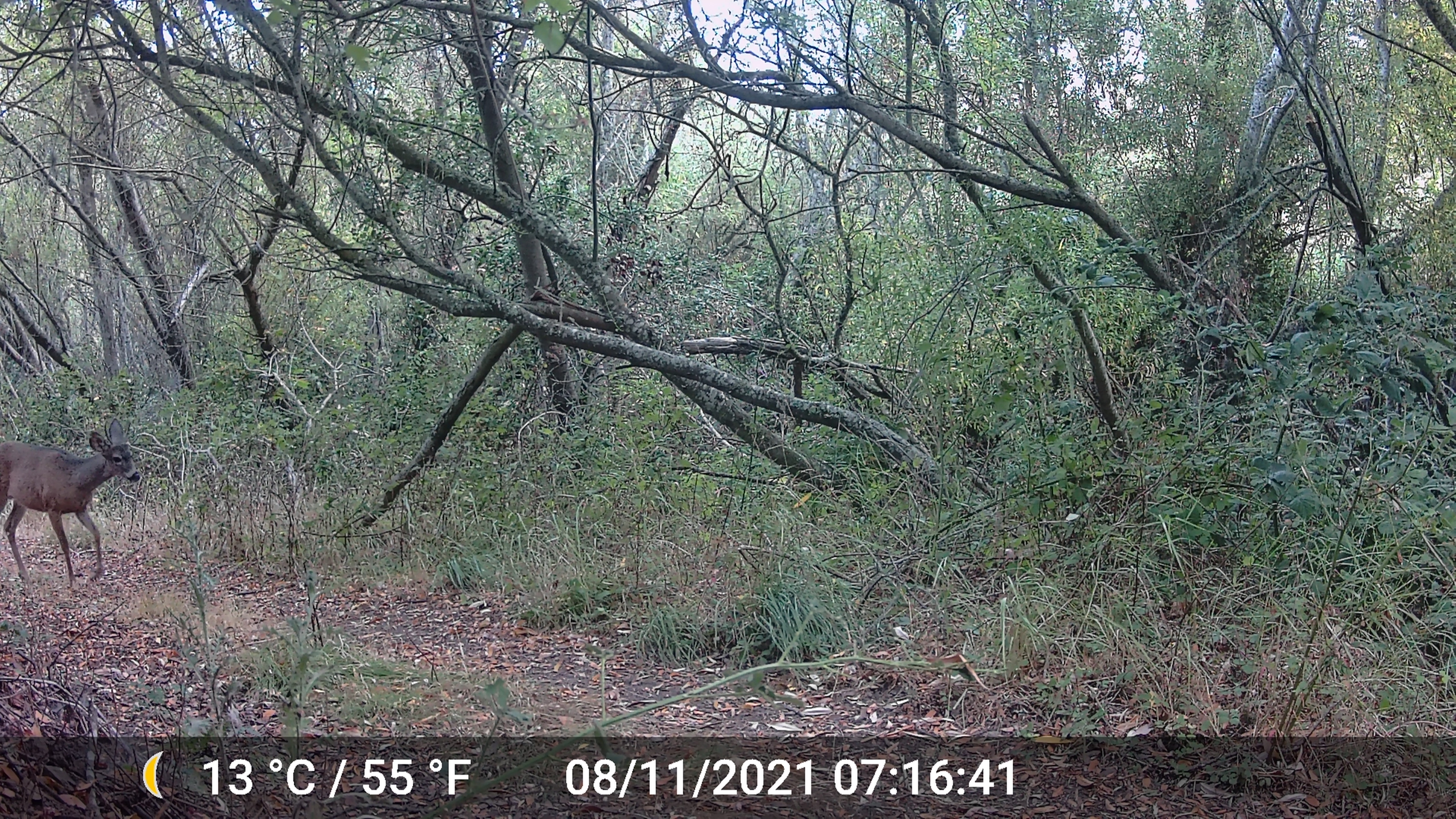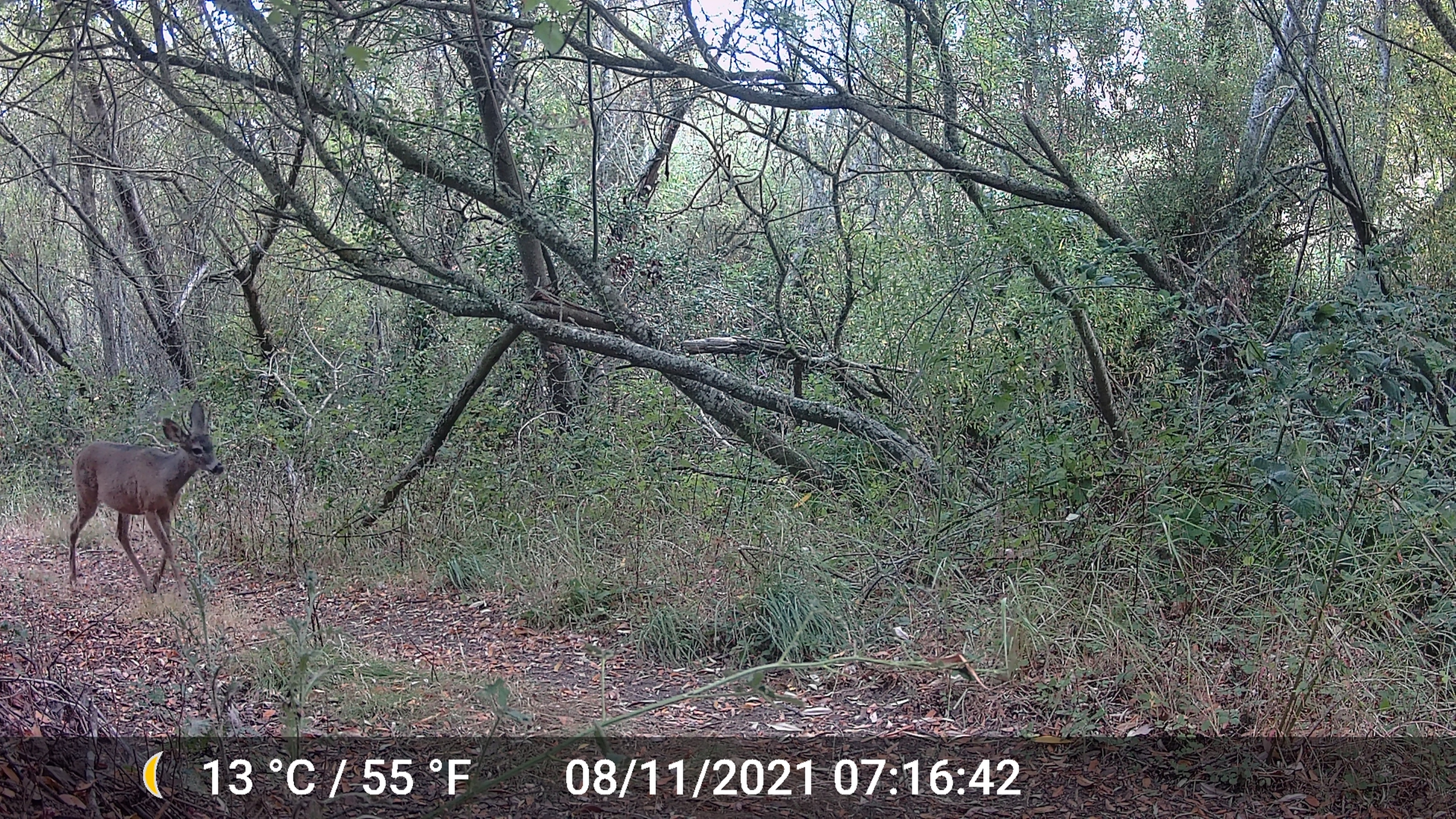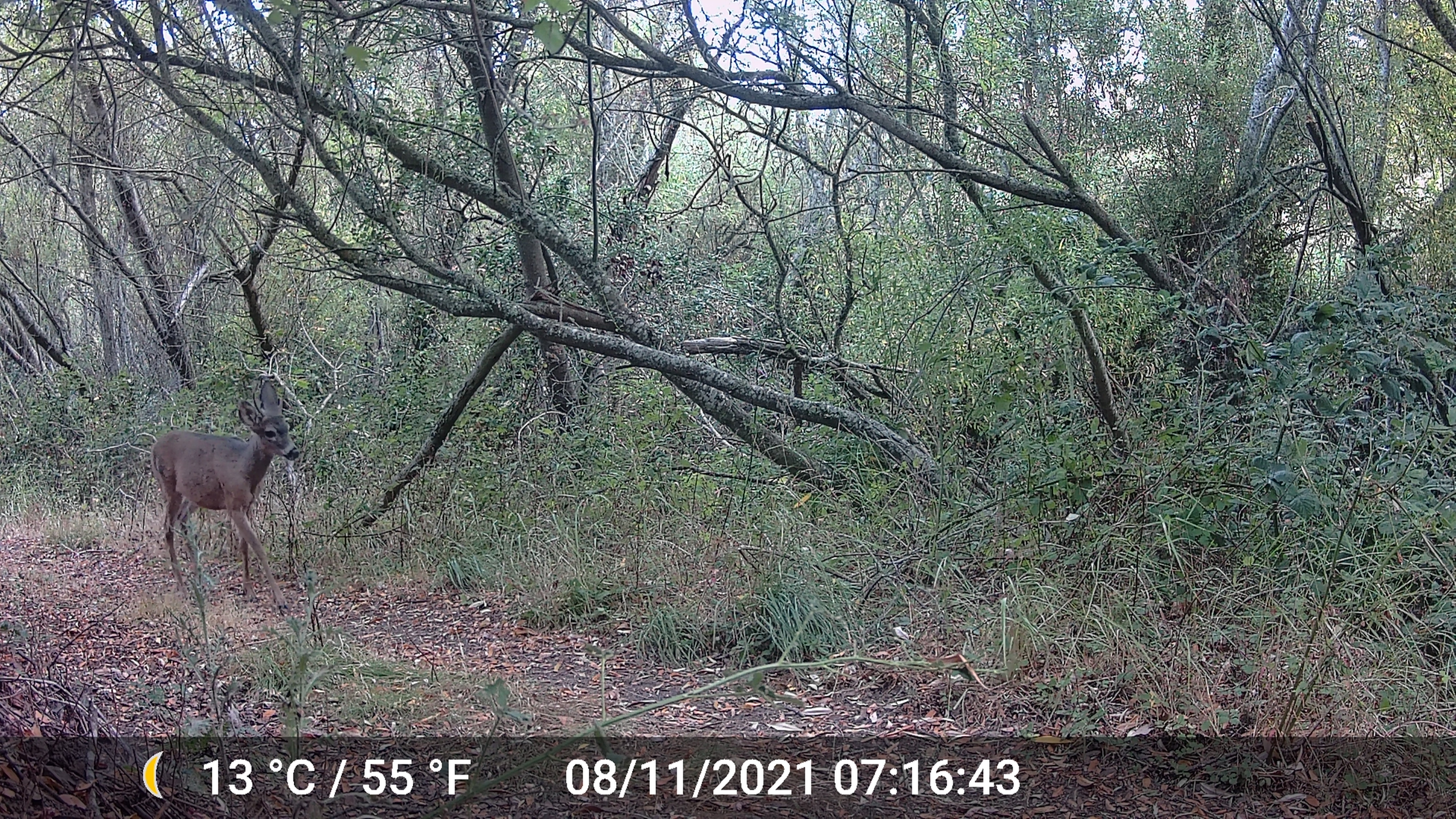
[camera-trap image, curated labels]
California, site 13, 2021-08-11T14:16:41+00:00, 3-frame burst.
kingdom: Animalia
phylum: Chordata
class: Mammalia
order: Artiodactyla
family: Cervidae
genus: Odocoileus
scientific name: Odocoileus hemionus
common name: mule deer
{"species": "mule deer (Odocoileus hemionus)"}